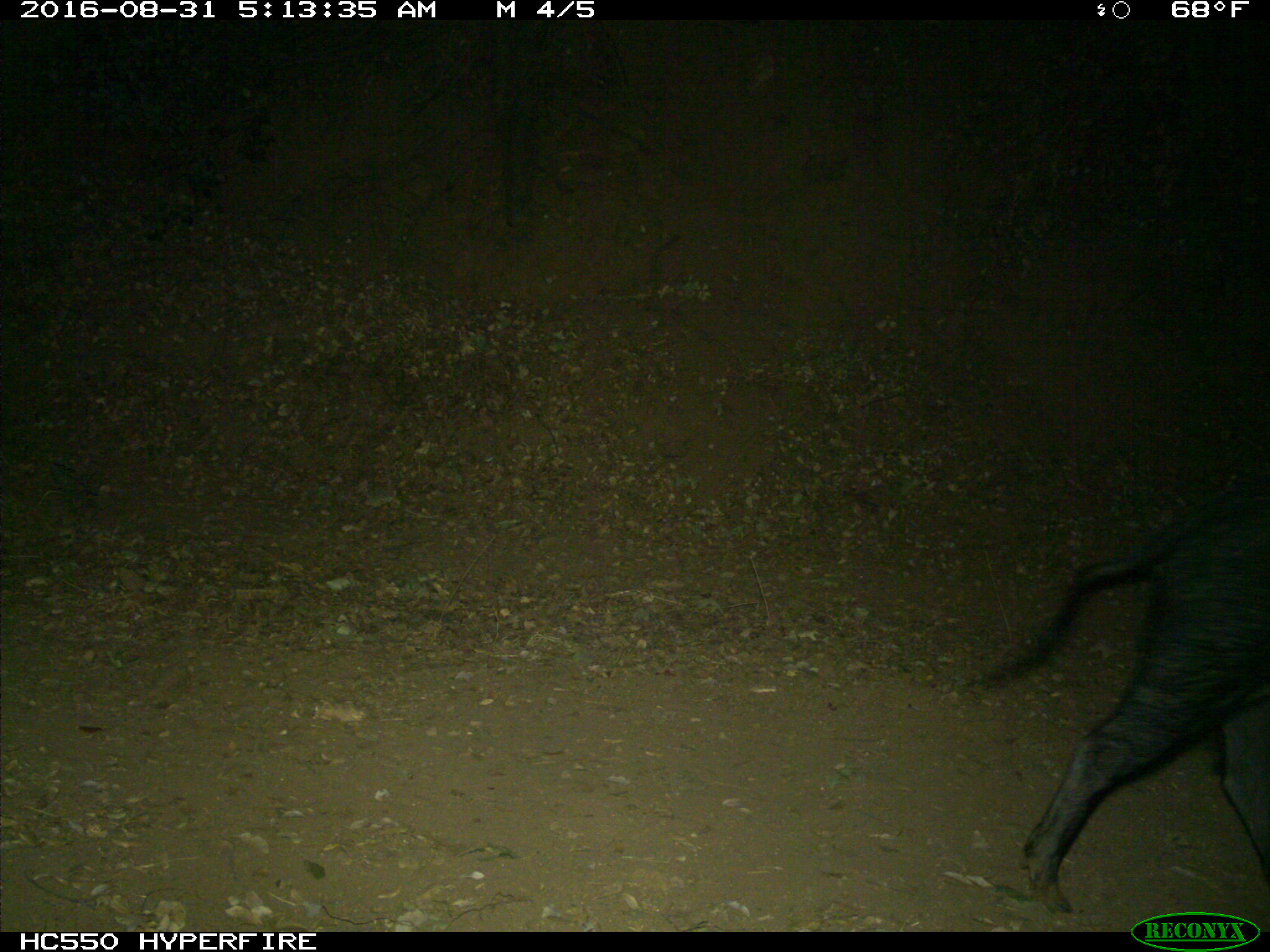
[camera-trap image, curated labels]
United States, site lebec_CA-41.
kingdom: Animalia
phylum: Chordata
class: Mammalia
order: Artiodactyla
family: Suidae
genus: Sus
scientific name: Sus scrofa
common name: wild boar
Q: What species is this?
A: Sus scrofa (wild boar).